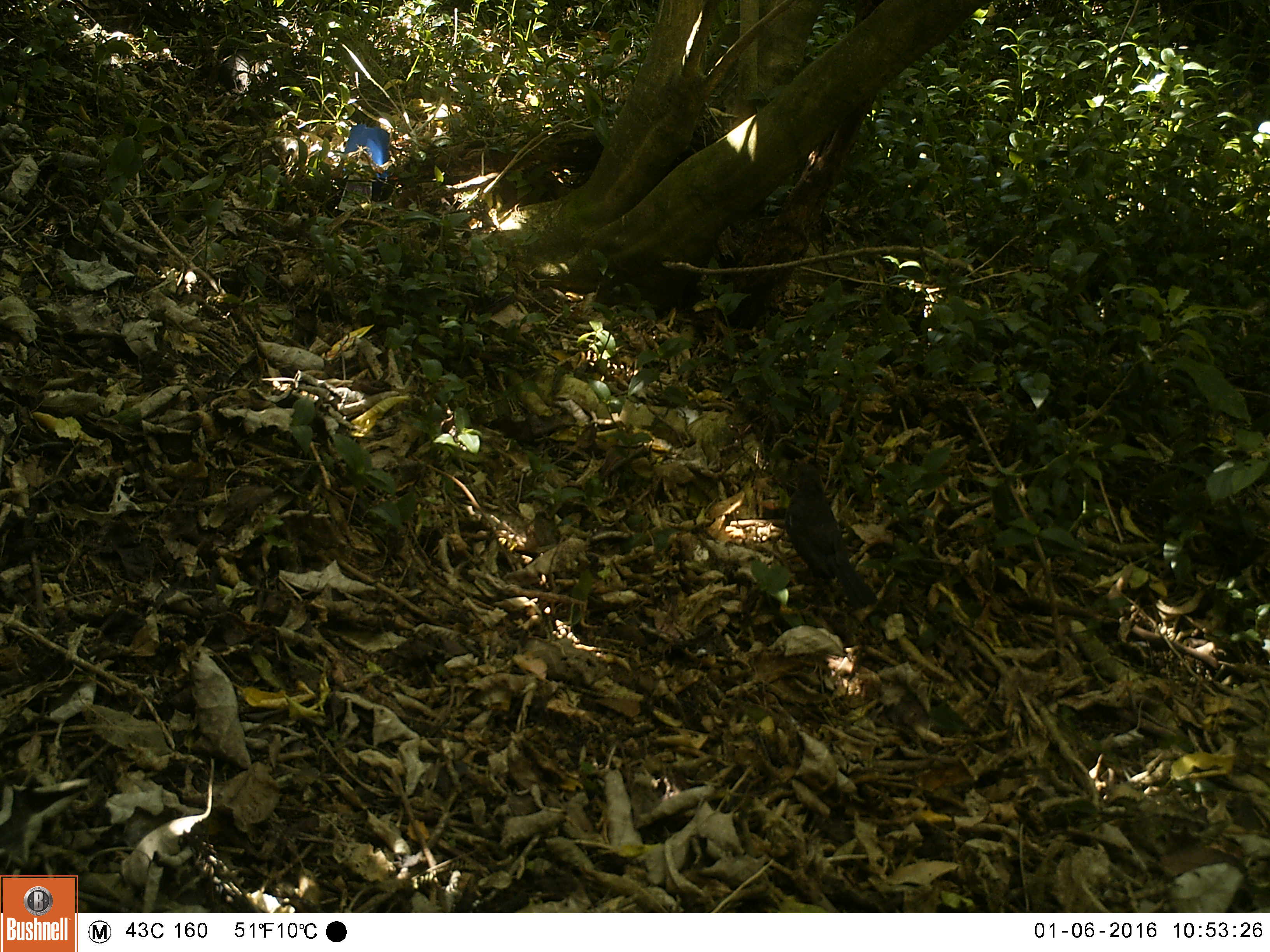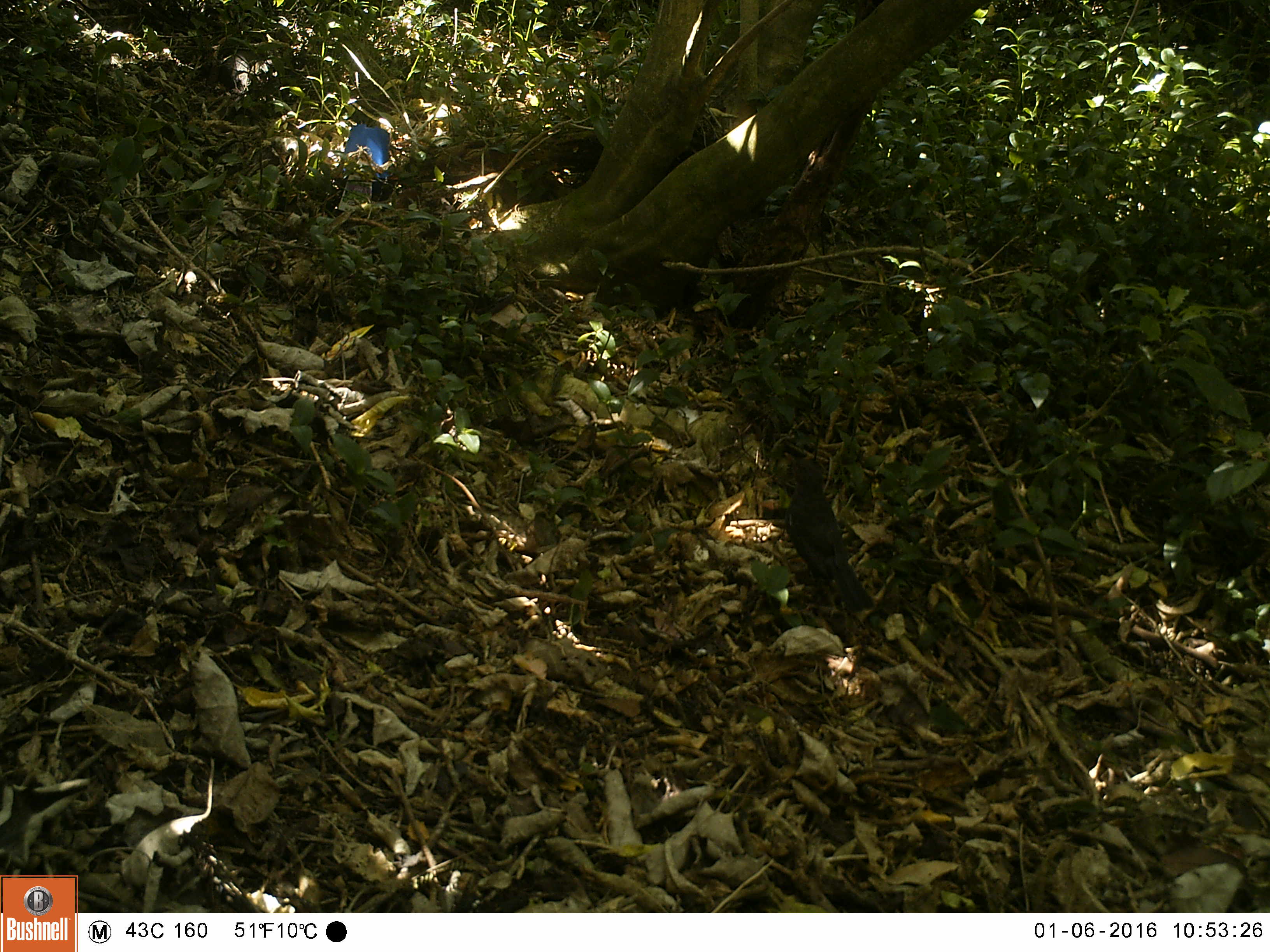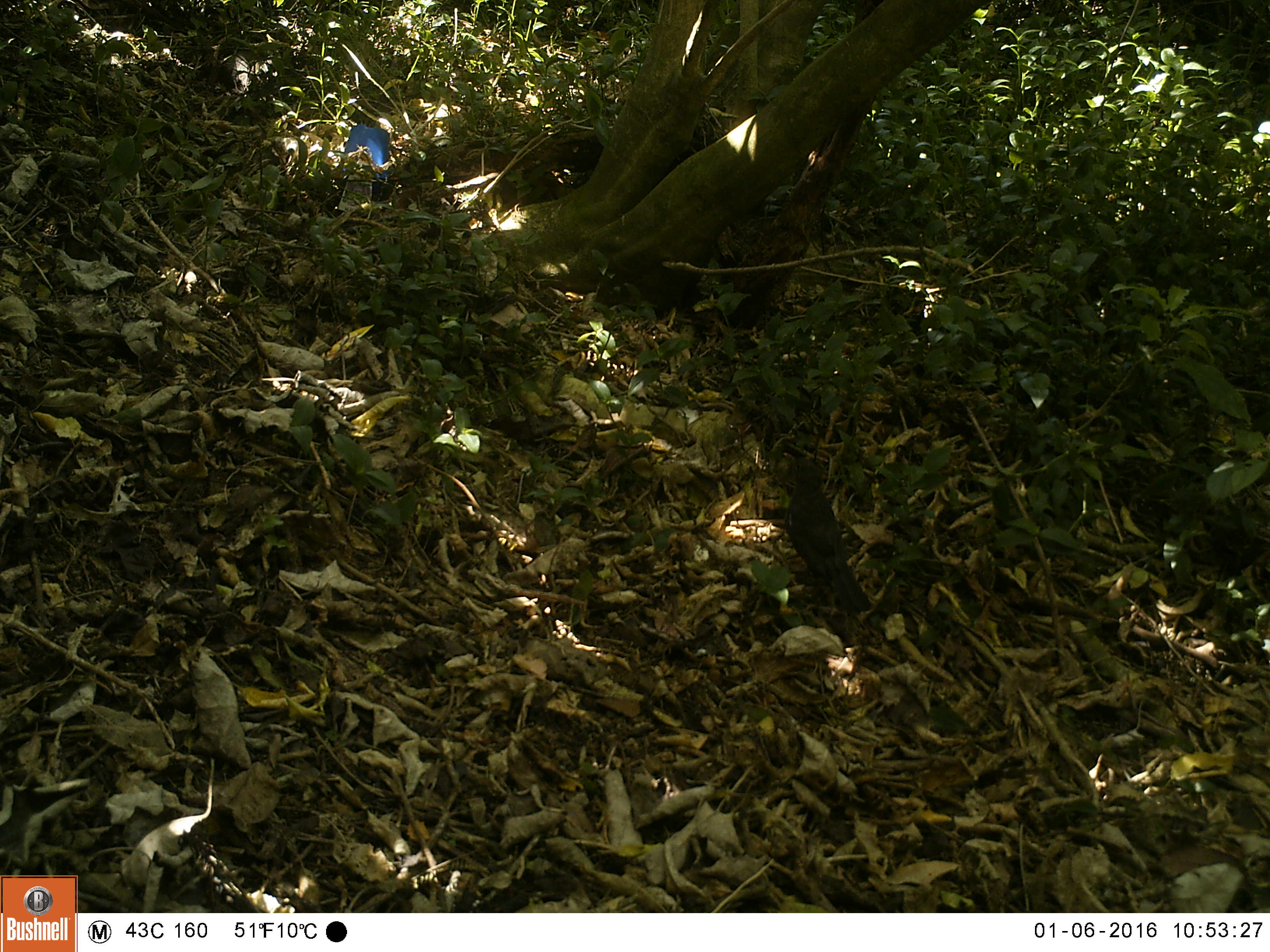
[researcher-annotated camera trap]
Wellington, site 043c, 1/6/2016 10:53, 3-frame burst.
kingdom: Animalia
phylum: Chordata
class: Aves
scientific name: Aves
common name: bird